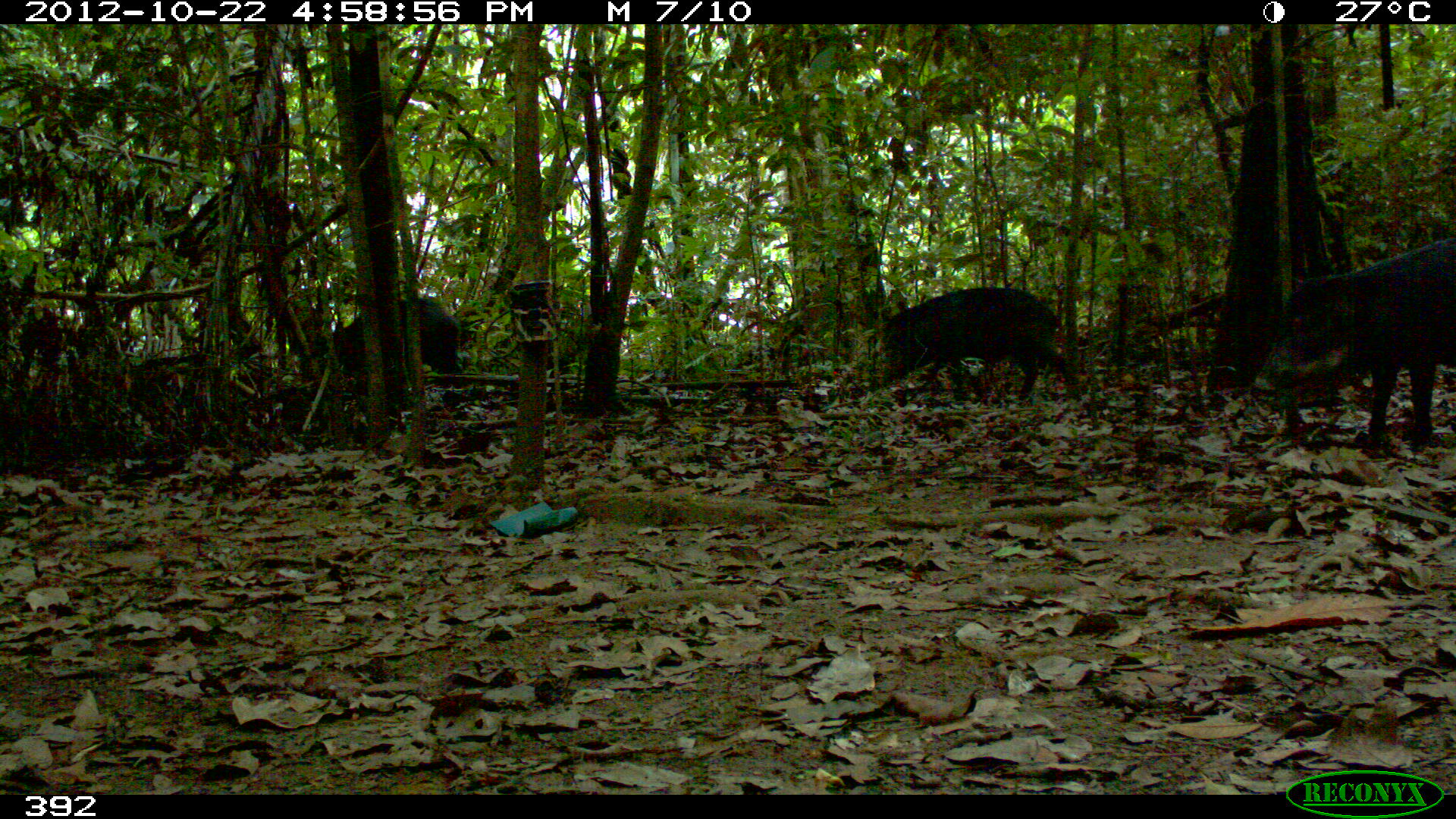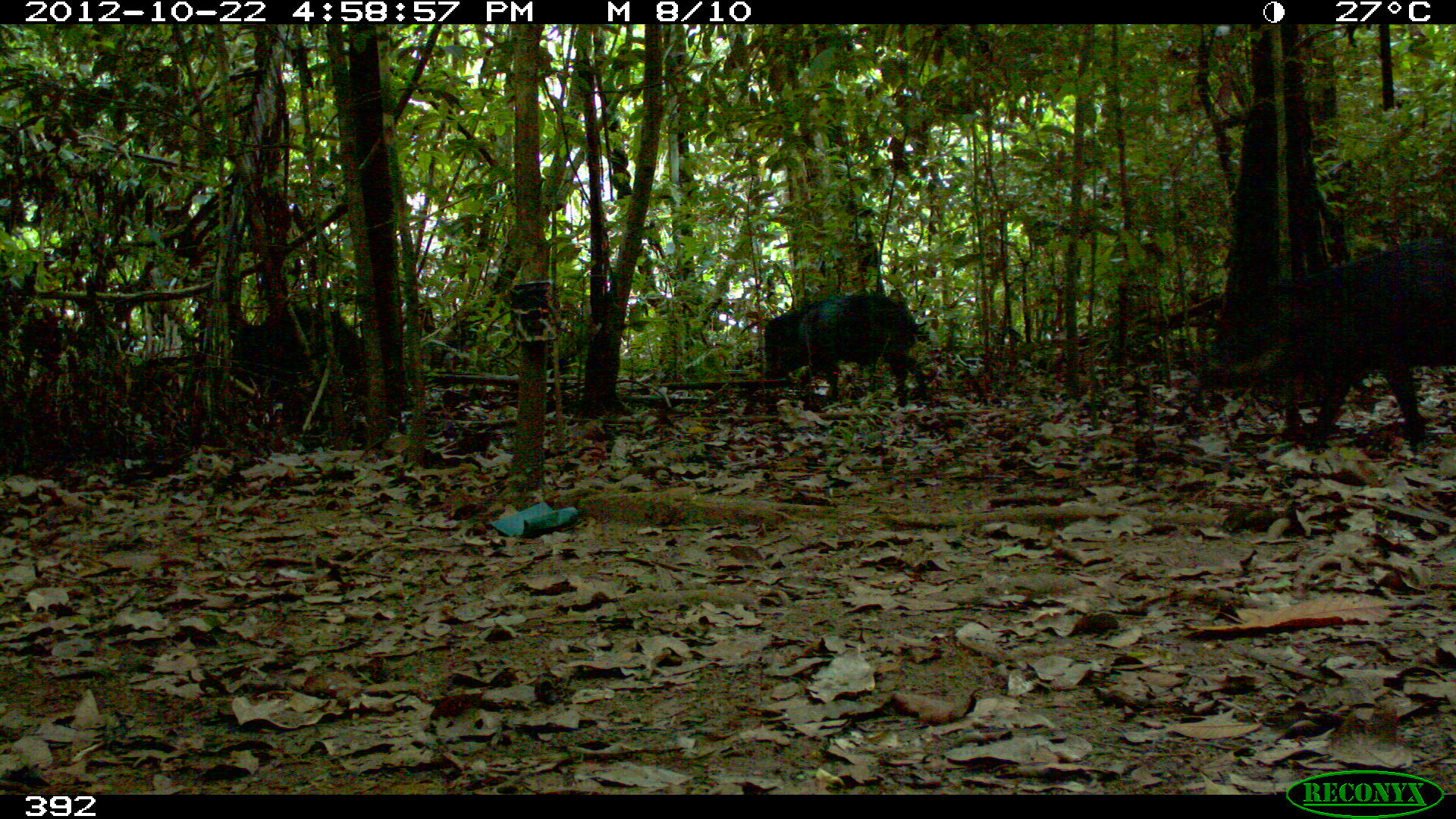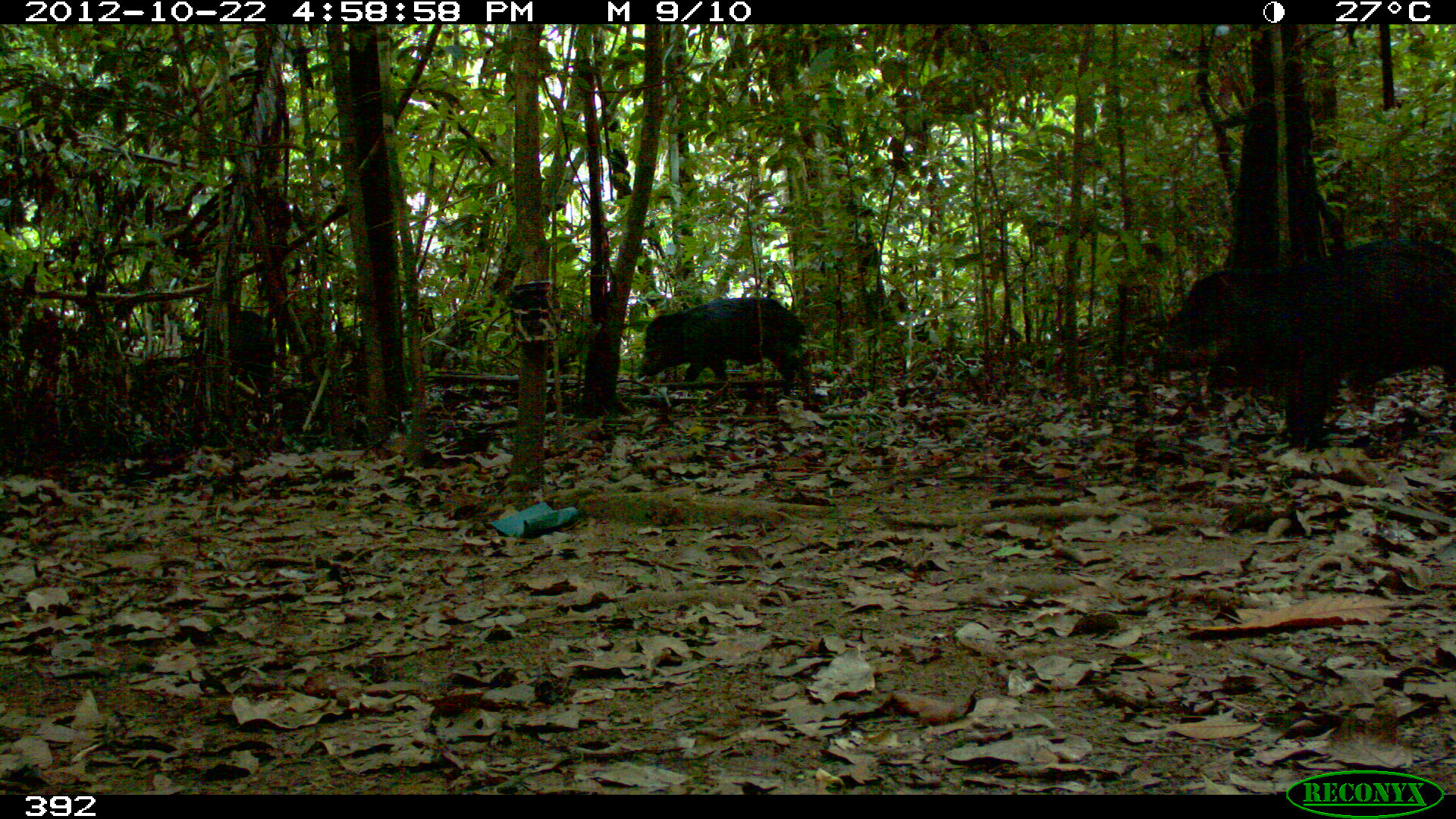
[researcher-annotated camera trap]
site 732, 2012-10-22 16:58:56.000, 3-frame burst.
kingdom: Animalia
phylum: Chordata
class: Mammalia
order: Artiodactyla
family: Tayassuidae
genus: Tayassu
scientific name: Tayassu pecari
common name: white-lipped peccary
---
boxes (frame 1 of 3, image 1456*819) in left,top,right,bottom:
tayassu pecari: 1250,237,1456,445; 883,285,1080,400; 332,295,463,374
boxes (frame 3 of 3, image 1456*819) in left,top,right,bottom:
tayassu pecari: 1163,236,1455,444; 640,295,809,396; 196,305,274,394; 628,344,640,347